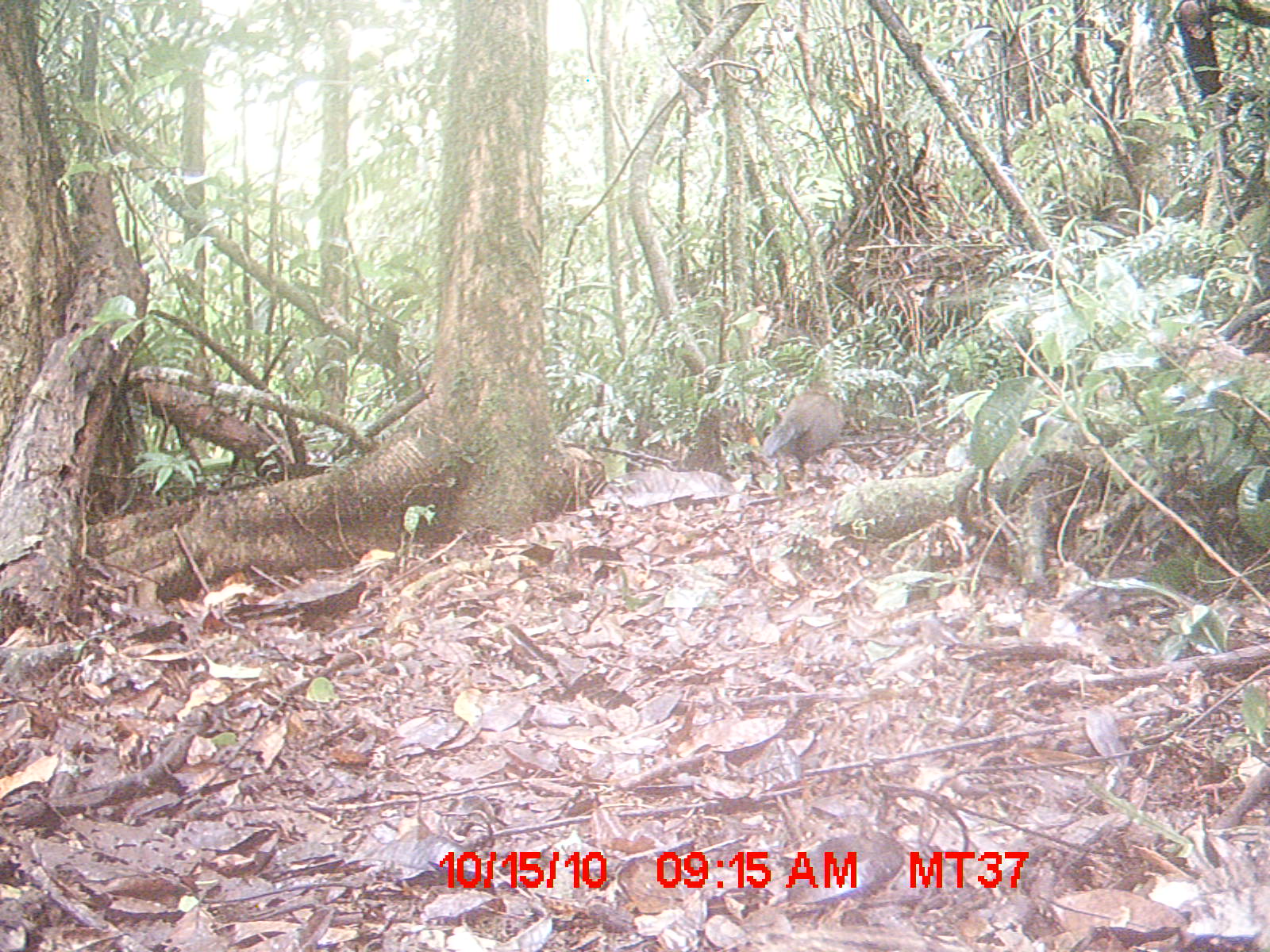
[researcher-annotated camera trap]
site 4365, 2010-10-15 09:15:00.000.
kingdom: Animalia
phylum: Chordata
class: Aves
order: Cuculiformes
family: Cuculidae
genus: Coua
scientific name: Coua serriana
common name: red-breasted coua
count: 1